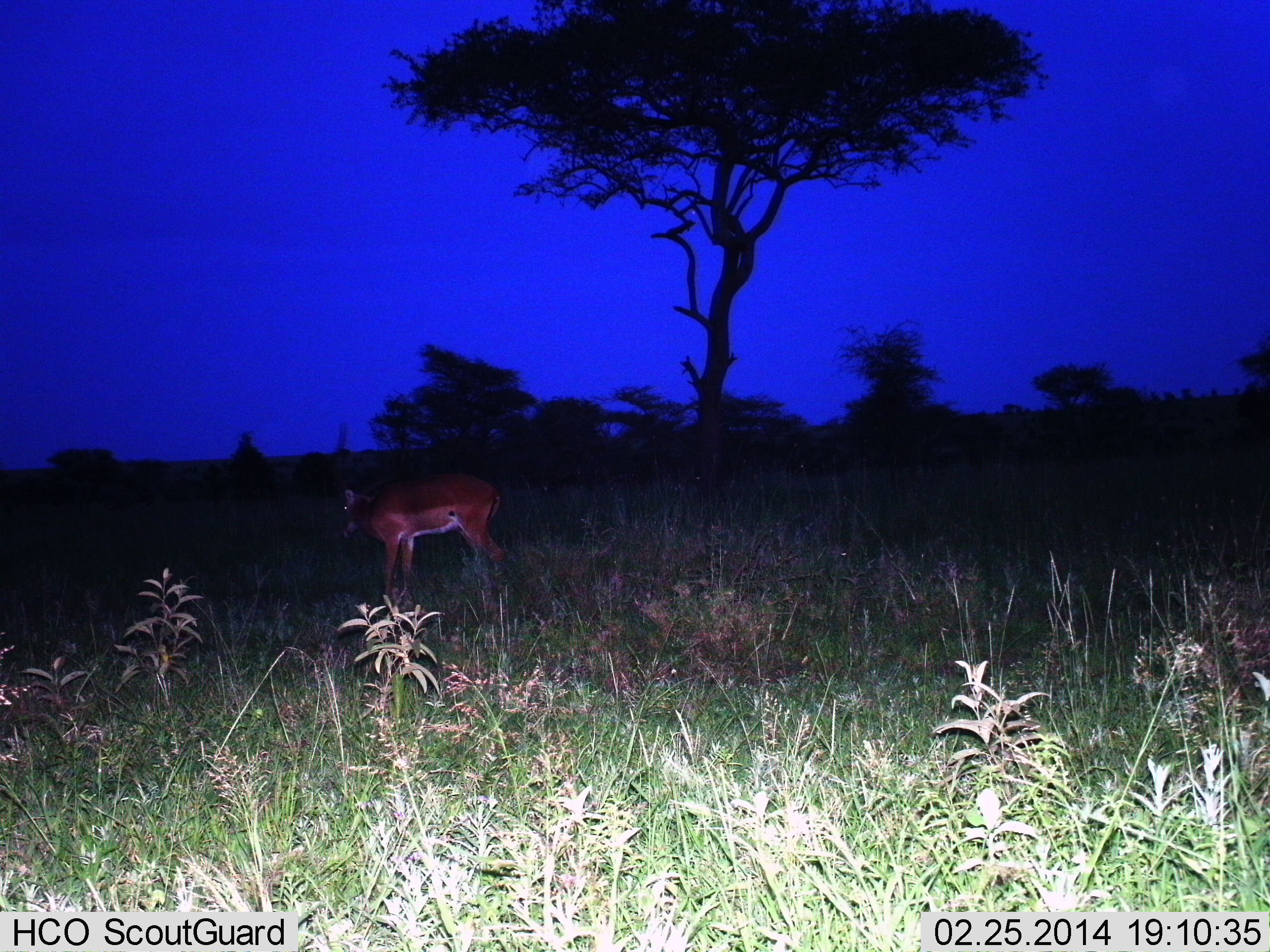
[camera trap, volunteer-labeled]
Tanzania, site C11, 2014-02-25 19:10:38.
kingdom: Animalia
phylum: Chordata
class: Mammalia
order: Artiodactyla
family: Bovidae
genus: Aepyceros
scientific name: Aepyceros melampus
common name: impala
Impala (Aepyceros melampus), count 1. Behavior (volunteer vote fractions): standing 90%, resting 0%, moving 0%, interacting 0%. Young present (vote fraction): 0%. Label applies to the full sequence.